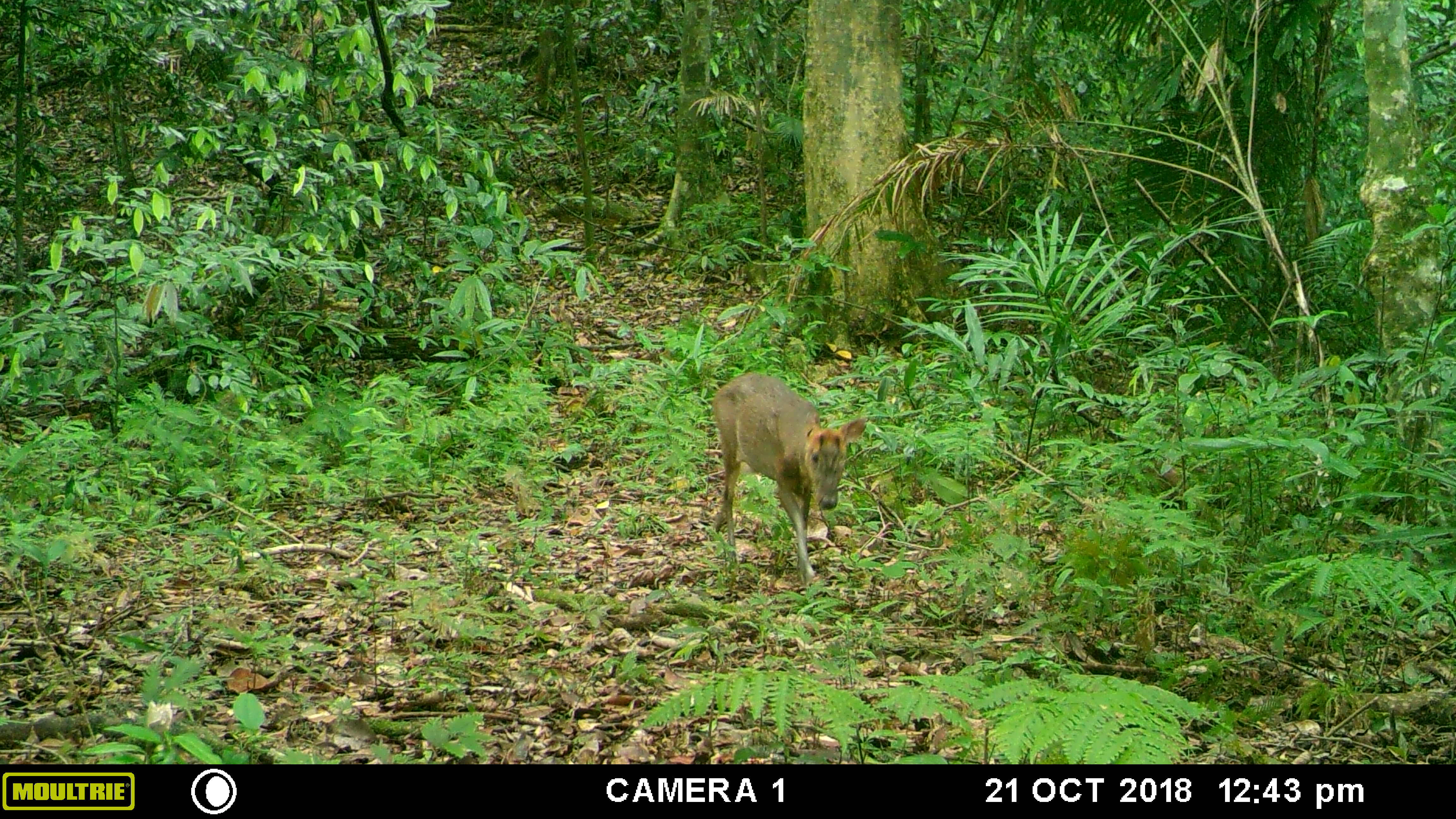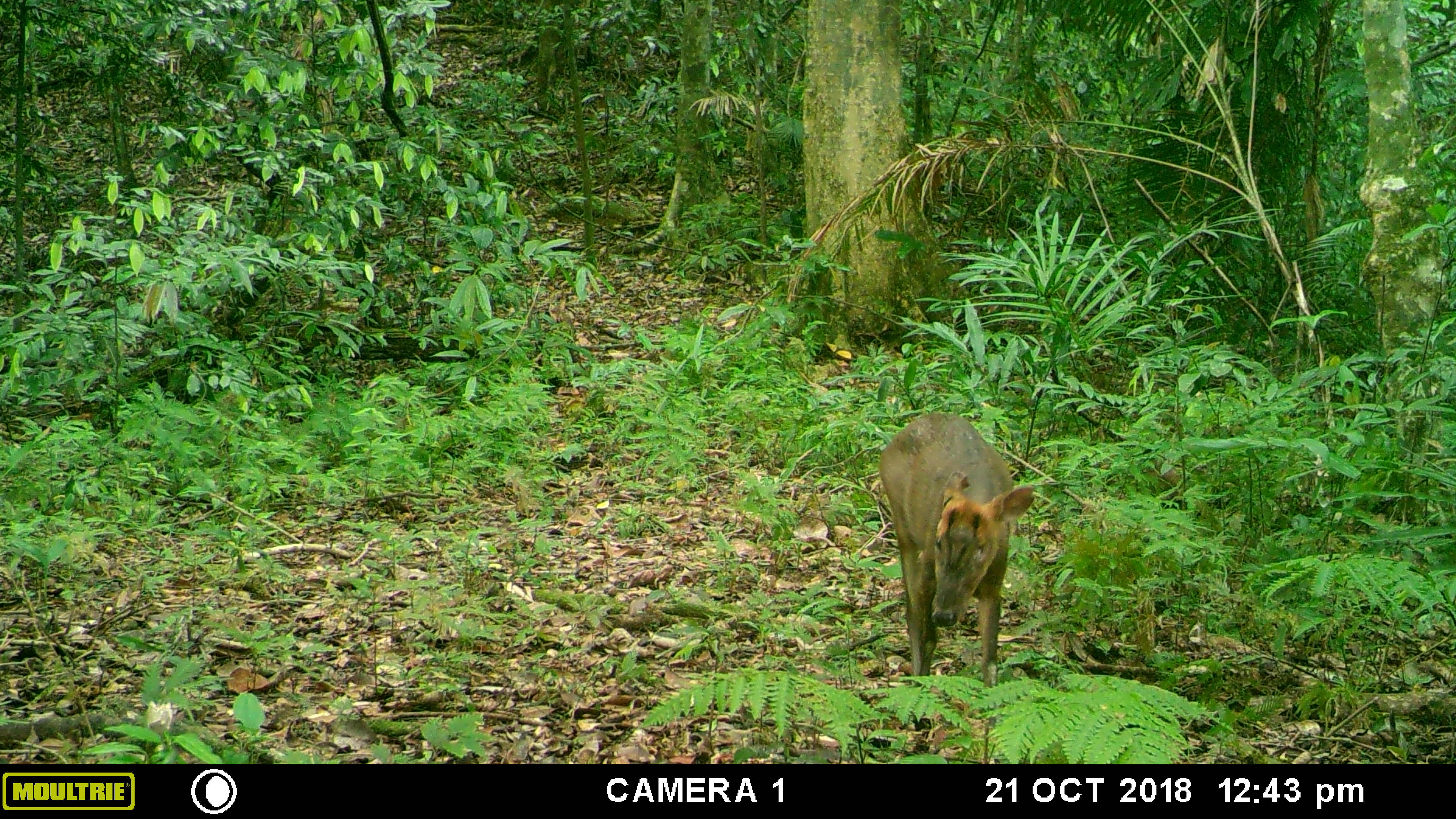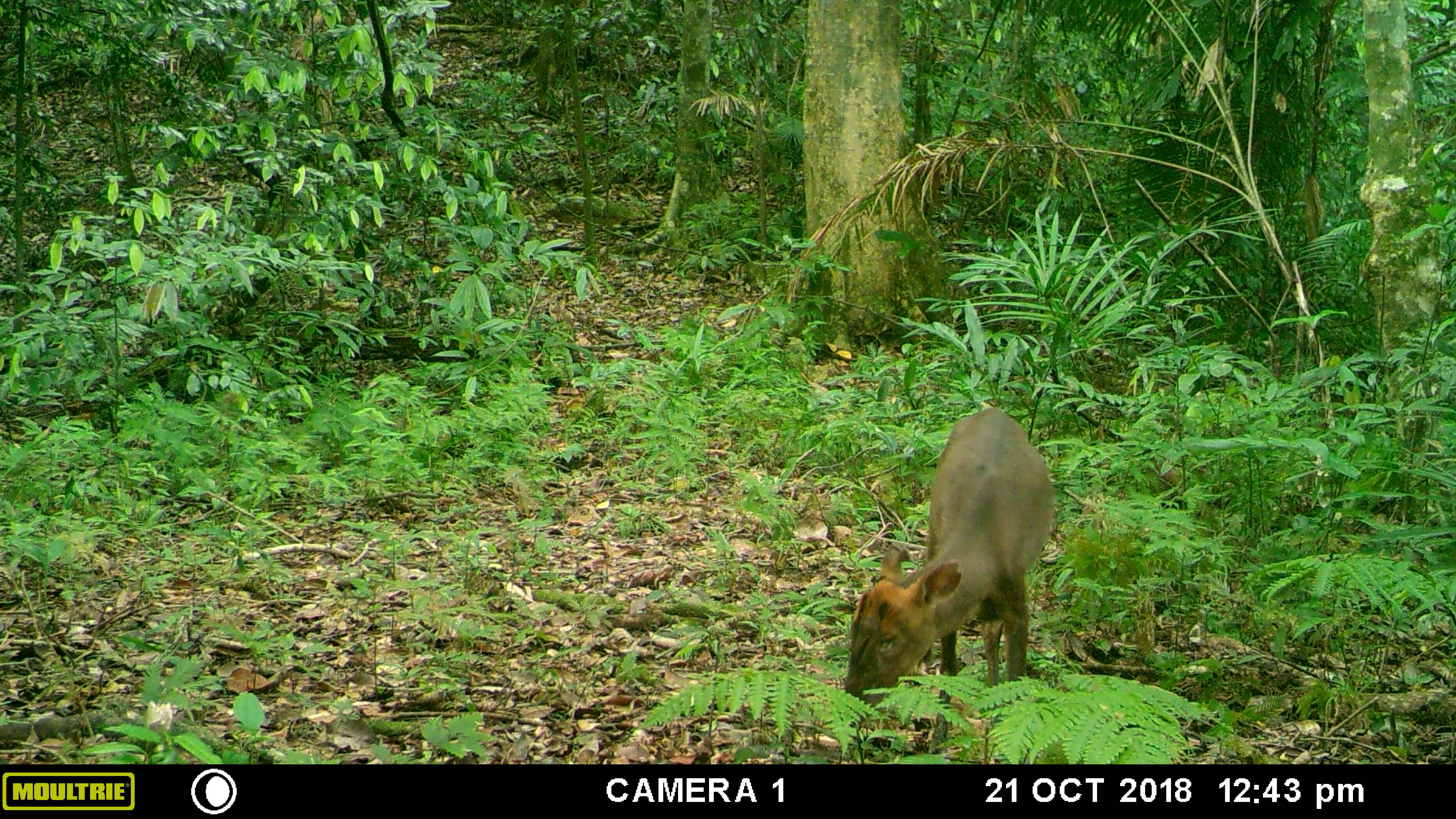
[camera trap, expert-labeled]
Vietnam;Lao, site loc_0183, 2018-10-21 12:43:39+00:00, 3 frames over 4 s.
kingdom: Animalia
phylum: Chordata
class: Mammalia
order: Artiodactyla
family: Cervidae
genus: Muntiacus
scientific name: Muntiacus rooseveltorum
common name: roosevelt's muntjac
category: roosevelts muntjac group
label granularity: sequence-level